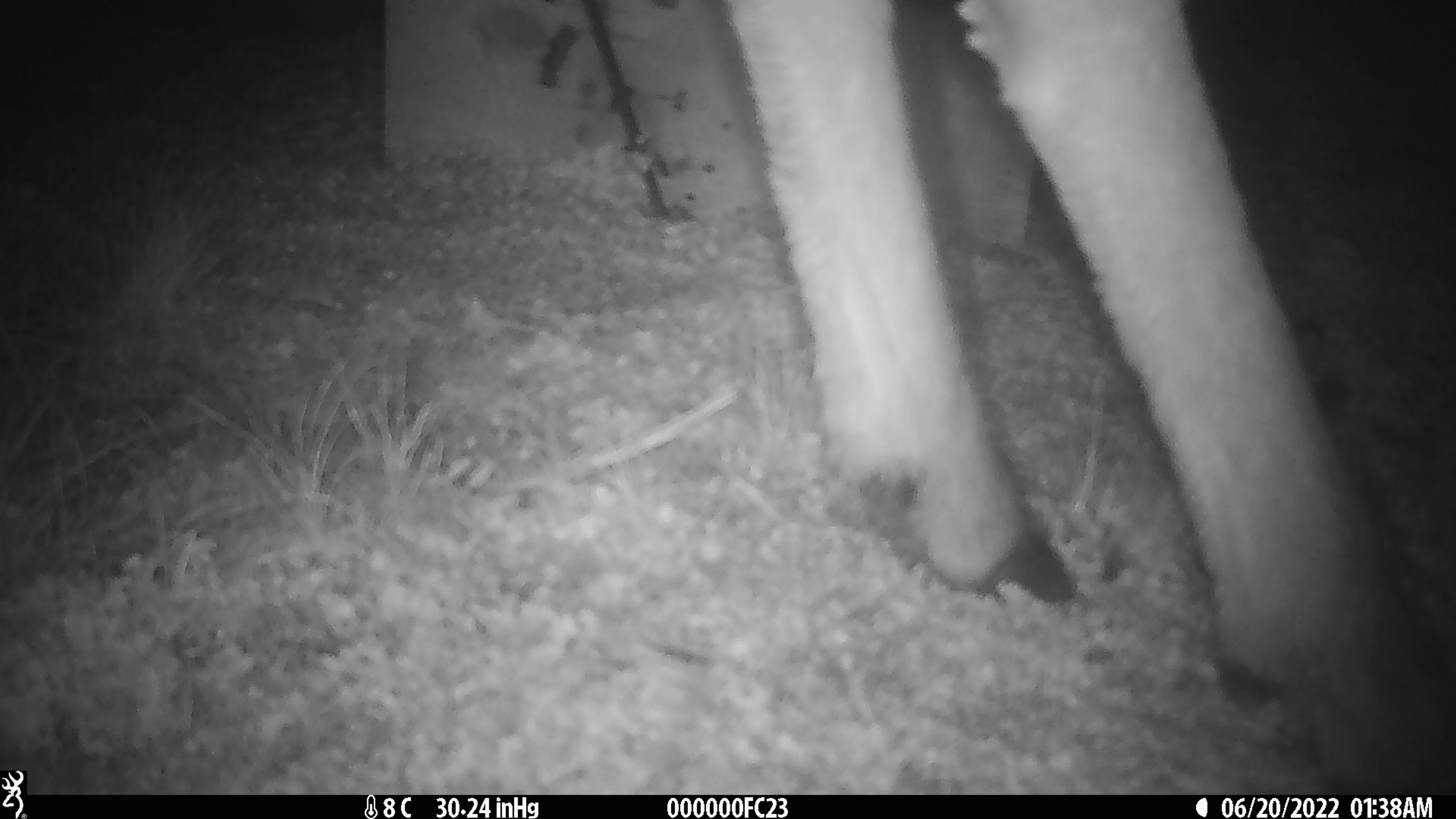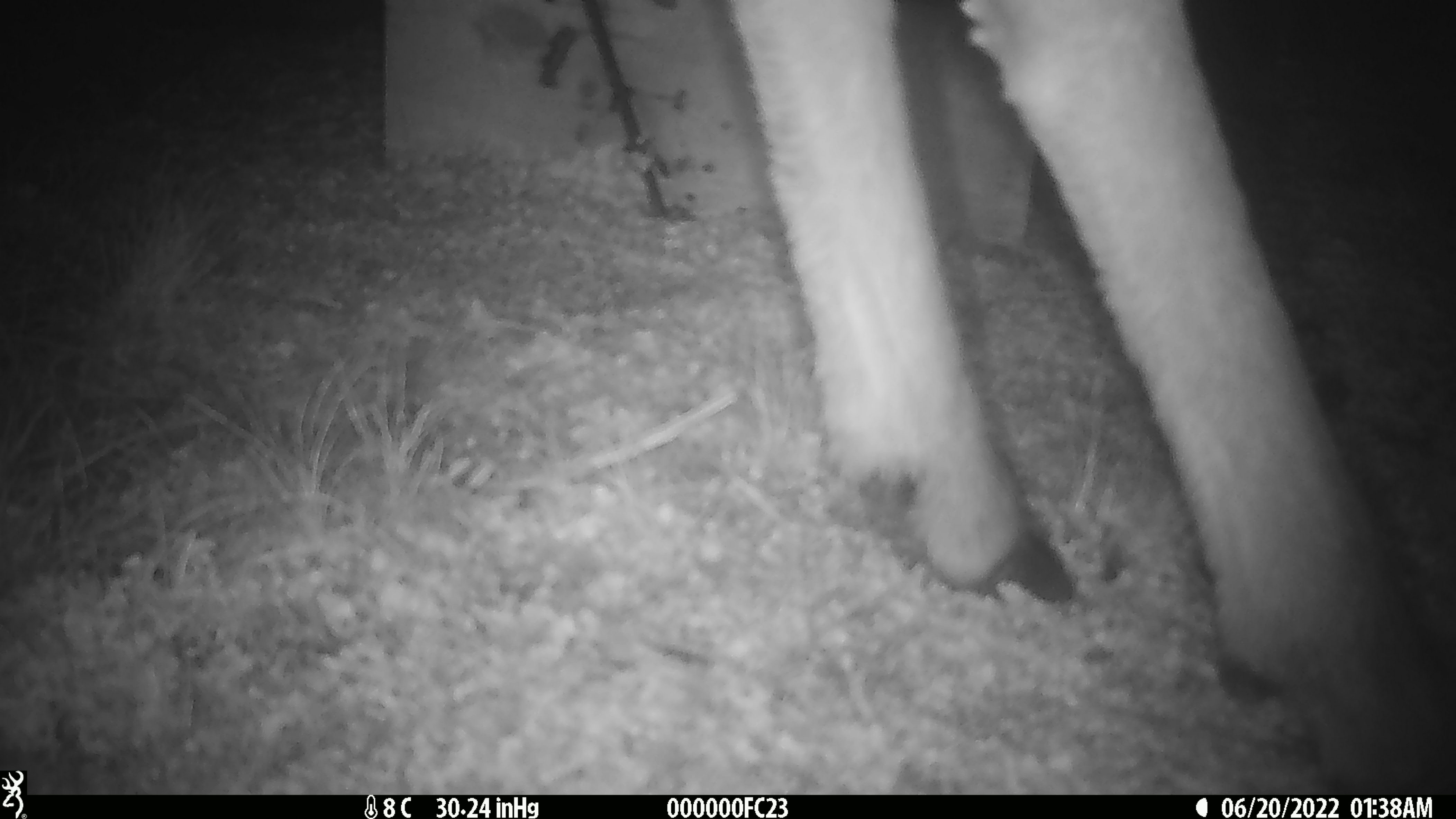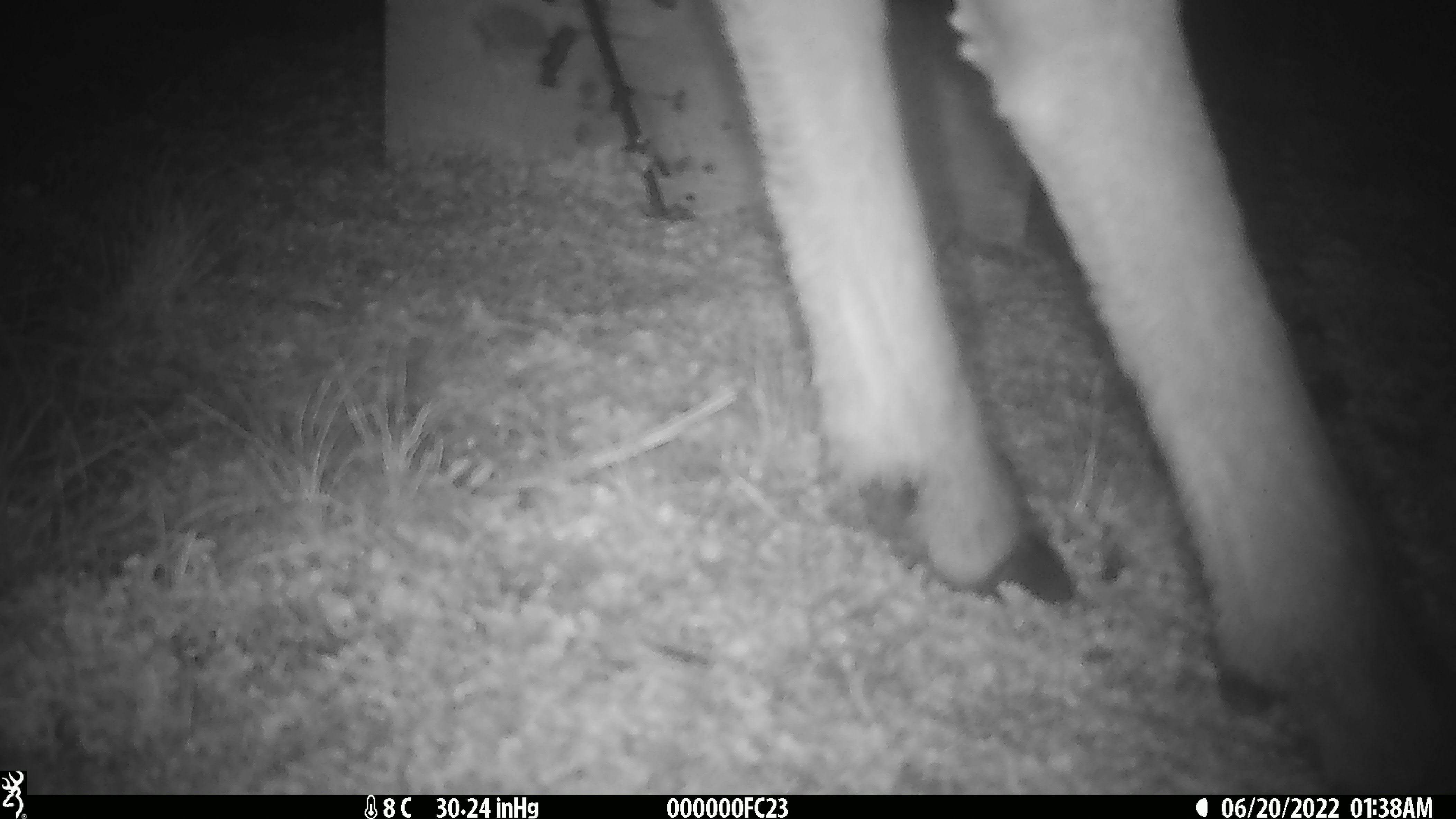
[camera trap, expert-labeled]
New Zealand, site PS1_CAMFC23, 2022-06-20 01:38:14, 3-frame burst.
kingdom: Animalia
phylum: Chordata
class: Mammalia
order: Artiodactyla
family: Cervidae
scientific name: Cervidae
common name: deer